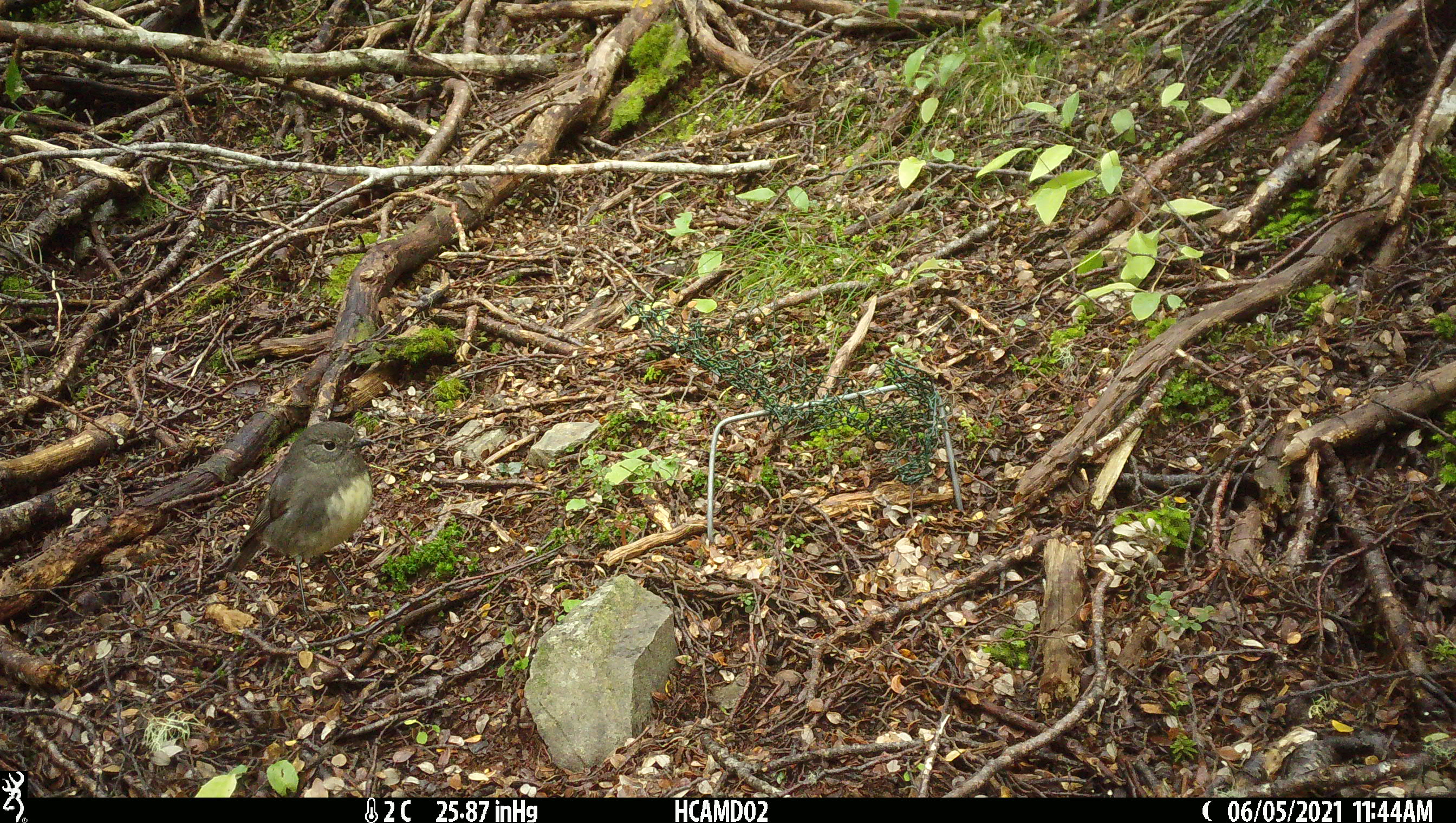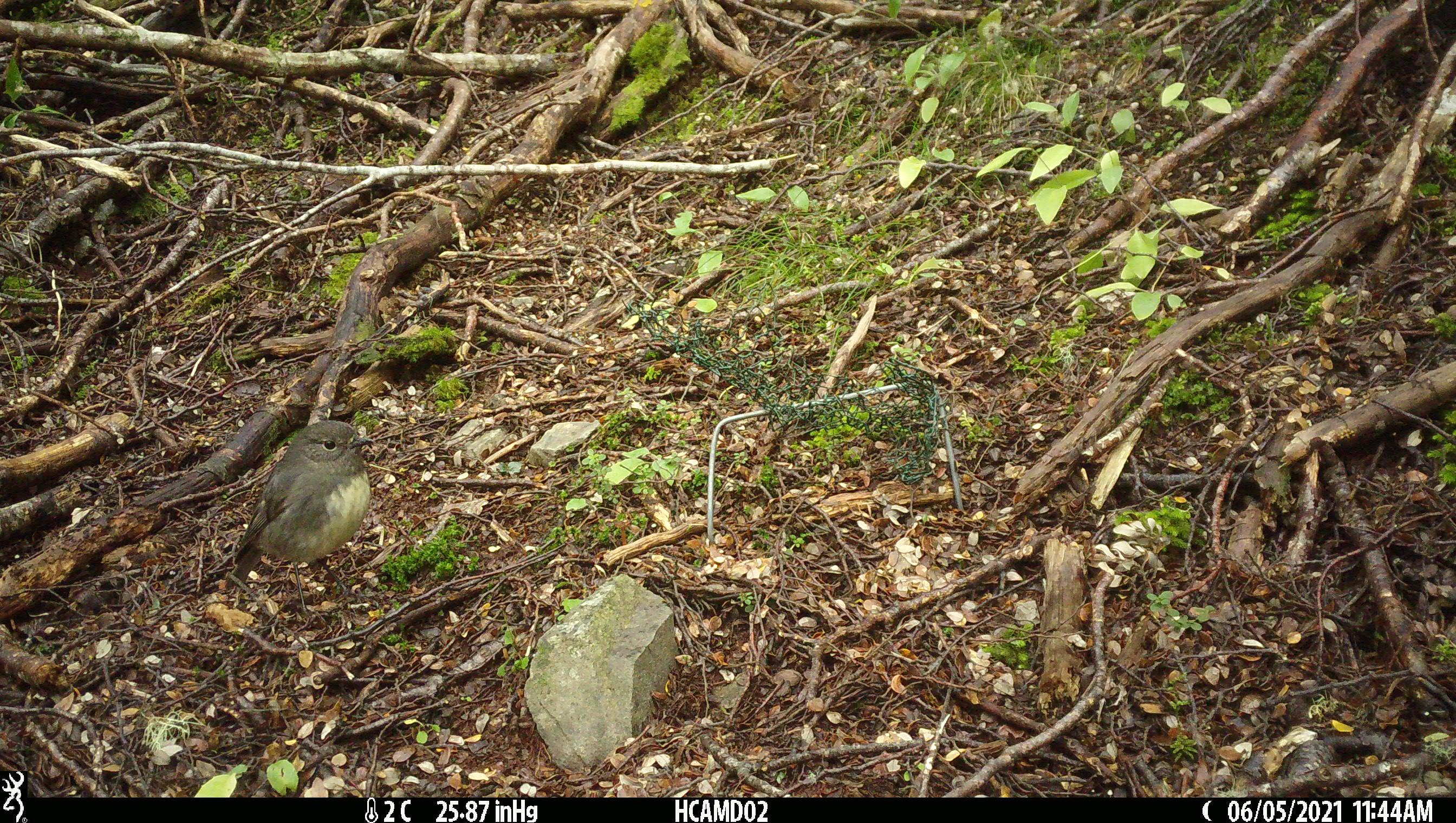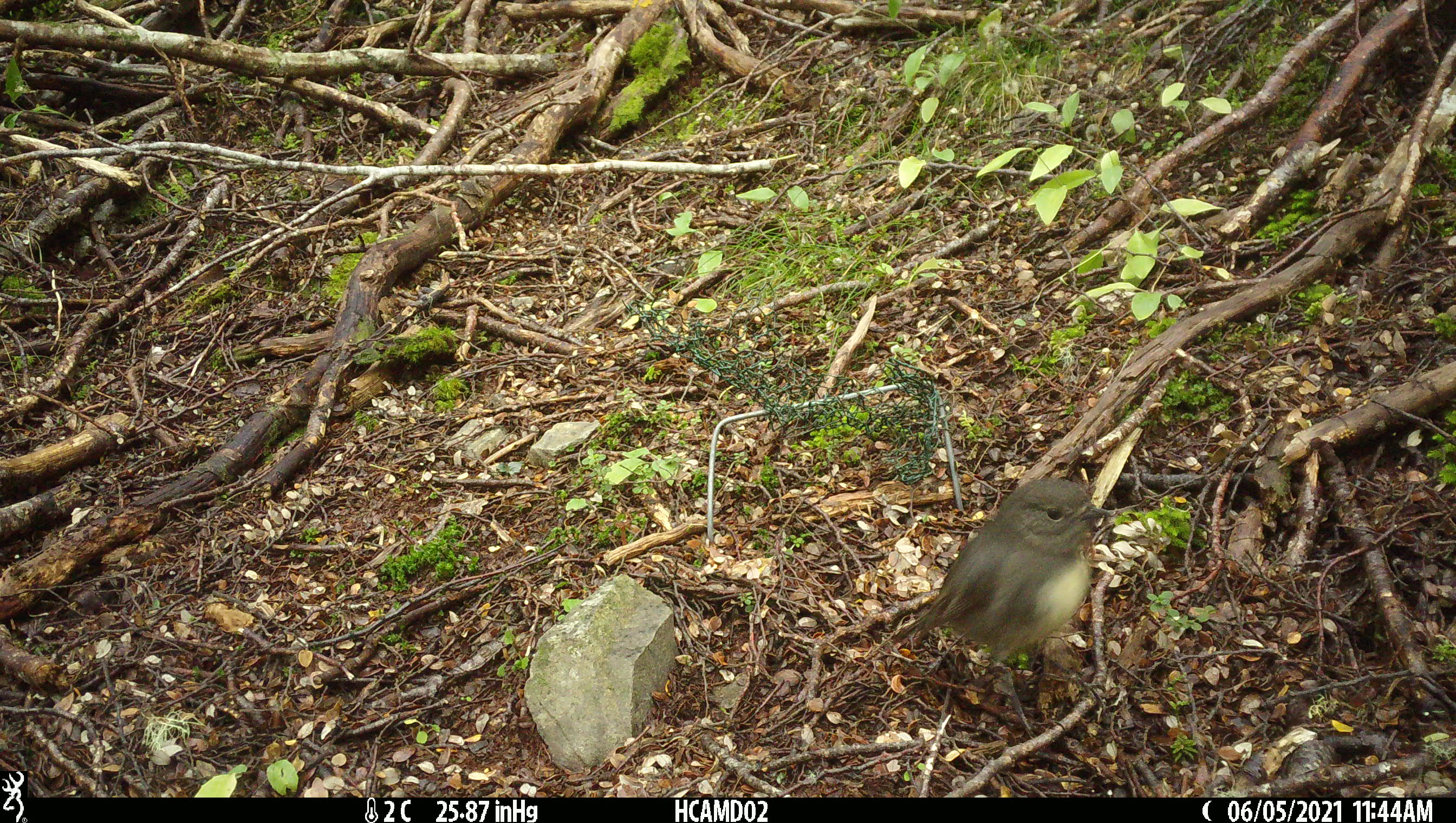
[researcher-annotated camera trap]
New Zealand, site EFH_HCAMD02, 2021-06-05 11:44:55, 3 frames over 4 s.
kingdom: Animalia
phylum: Chordata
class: Aves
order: Passeriformes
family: Petroicidae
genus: Petroica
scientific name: Petroica australis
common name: new zealand robin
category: robin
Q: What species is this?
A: Robin (new zealand robin) (Petroica australis).